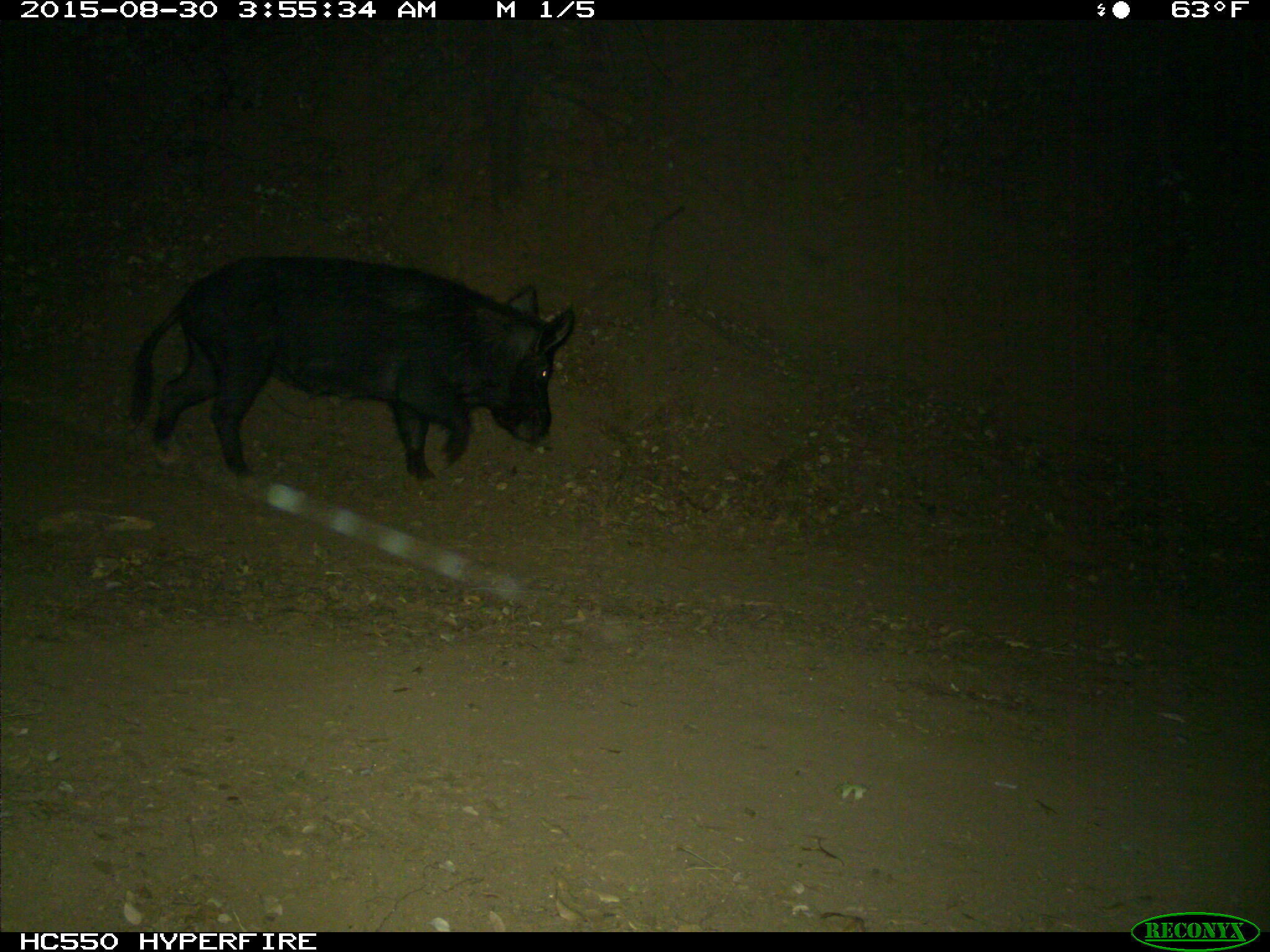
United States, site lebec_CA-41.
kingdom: Animalia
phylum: Chordata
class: Mammalia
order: Artiodactyla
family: Suidae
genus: Sus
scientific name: Sus scrofa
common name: wild boar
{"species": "Sus scrofa (wild boar)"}